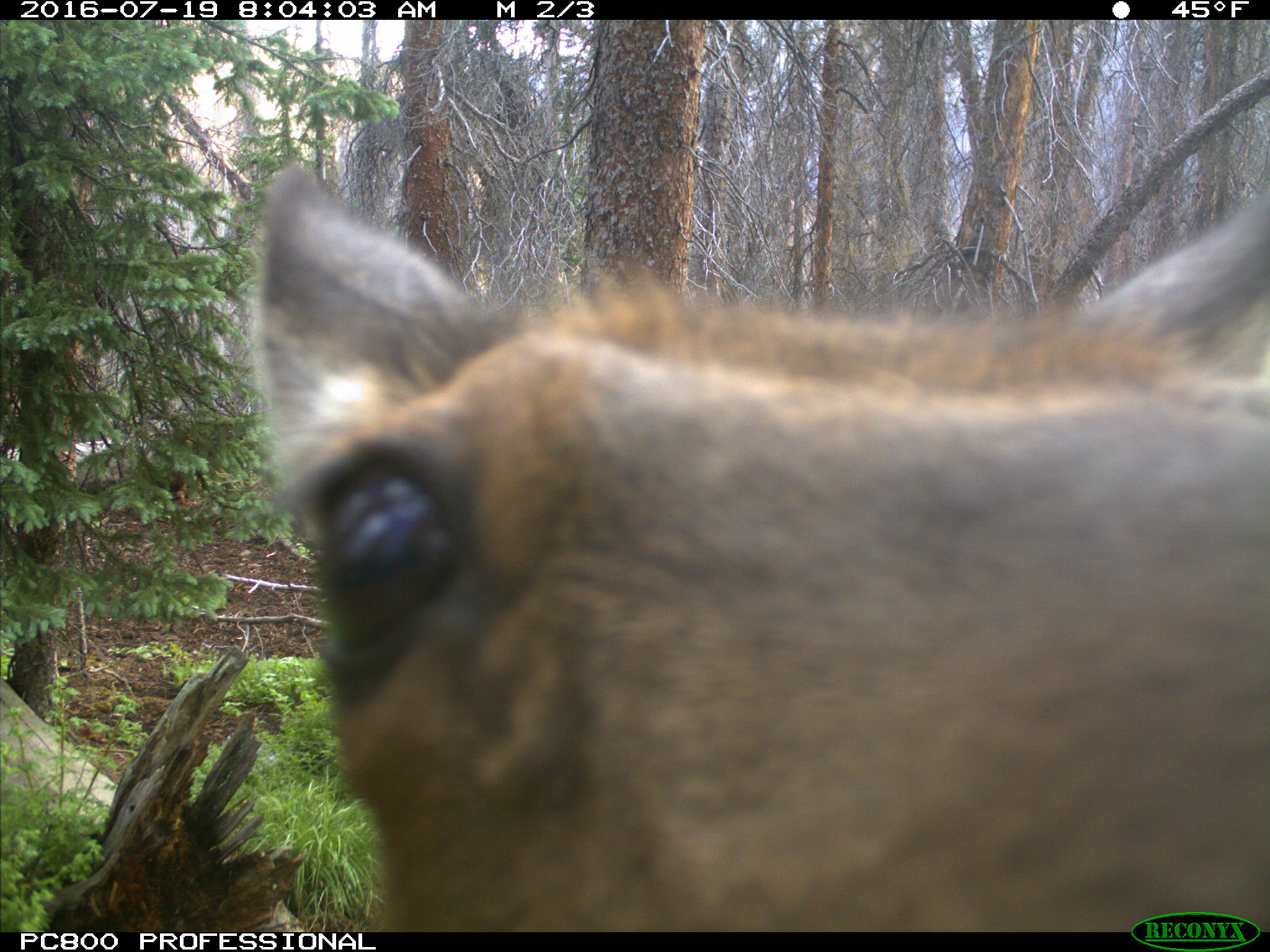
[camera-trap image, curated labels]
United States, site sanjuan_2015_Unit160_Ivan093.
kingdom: Animalia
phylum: Chordata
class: Mammalia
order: Artiodactyla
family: Cervidae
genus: Cervus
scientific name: Cervus elaphus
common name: red deer